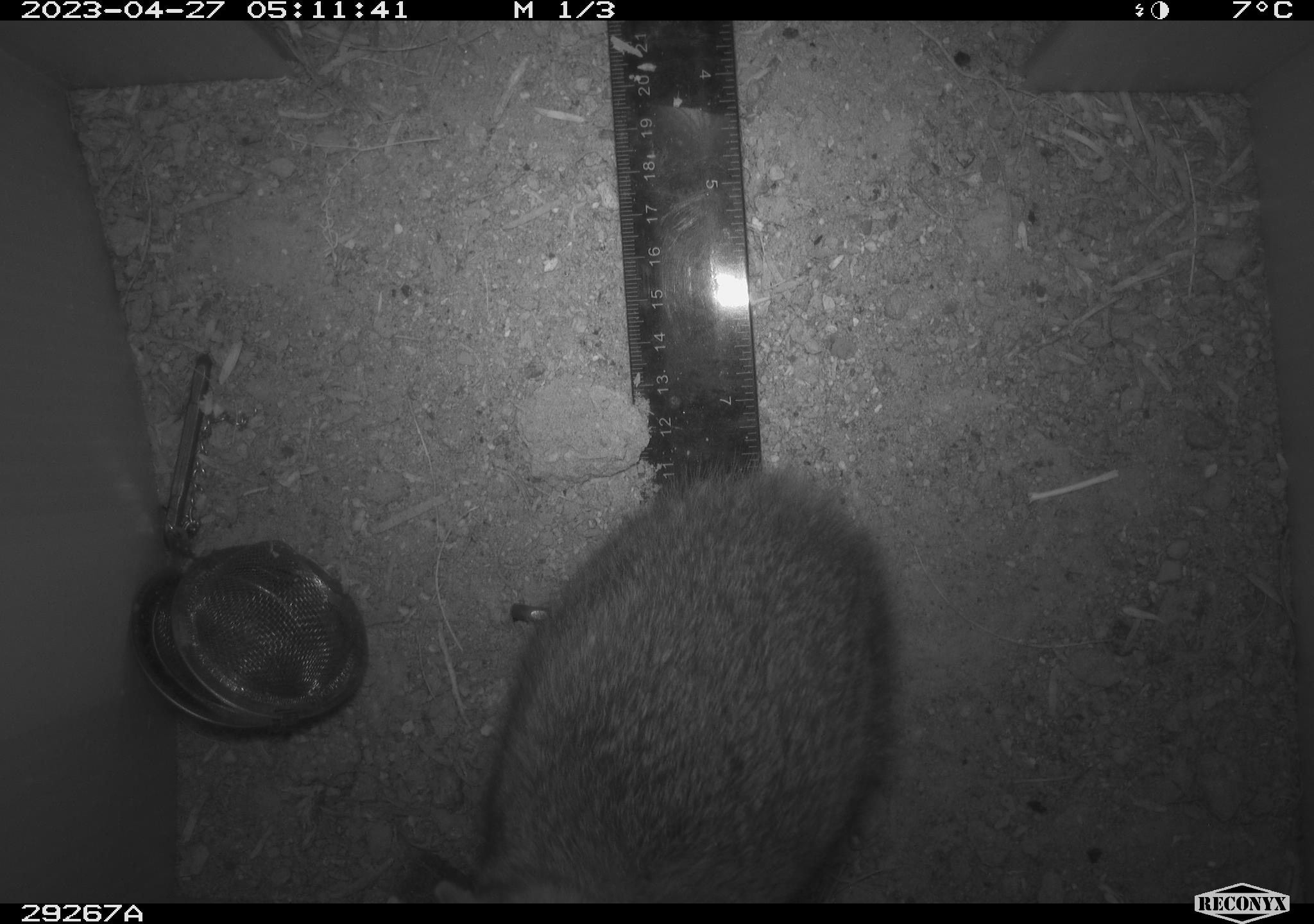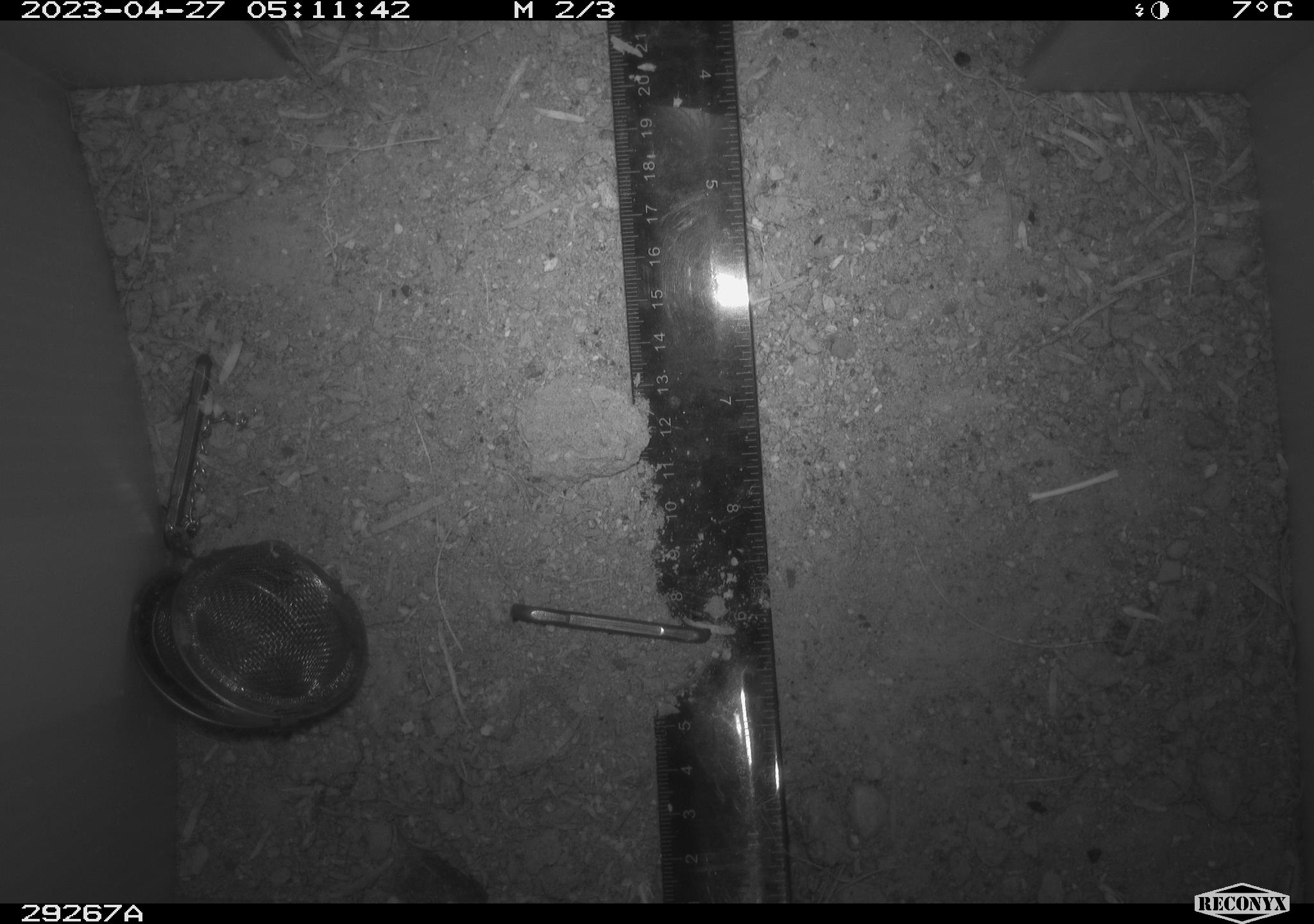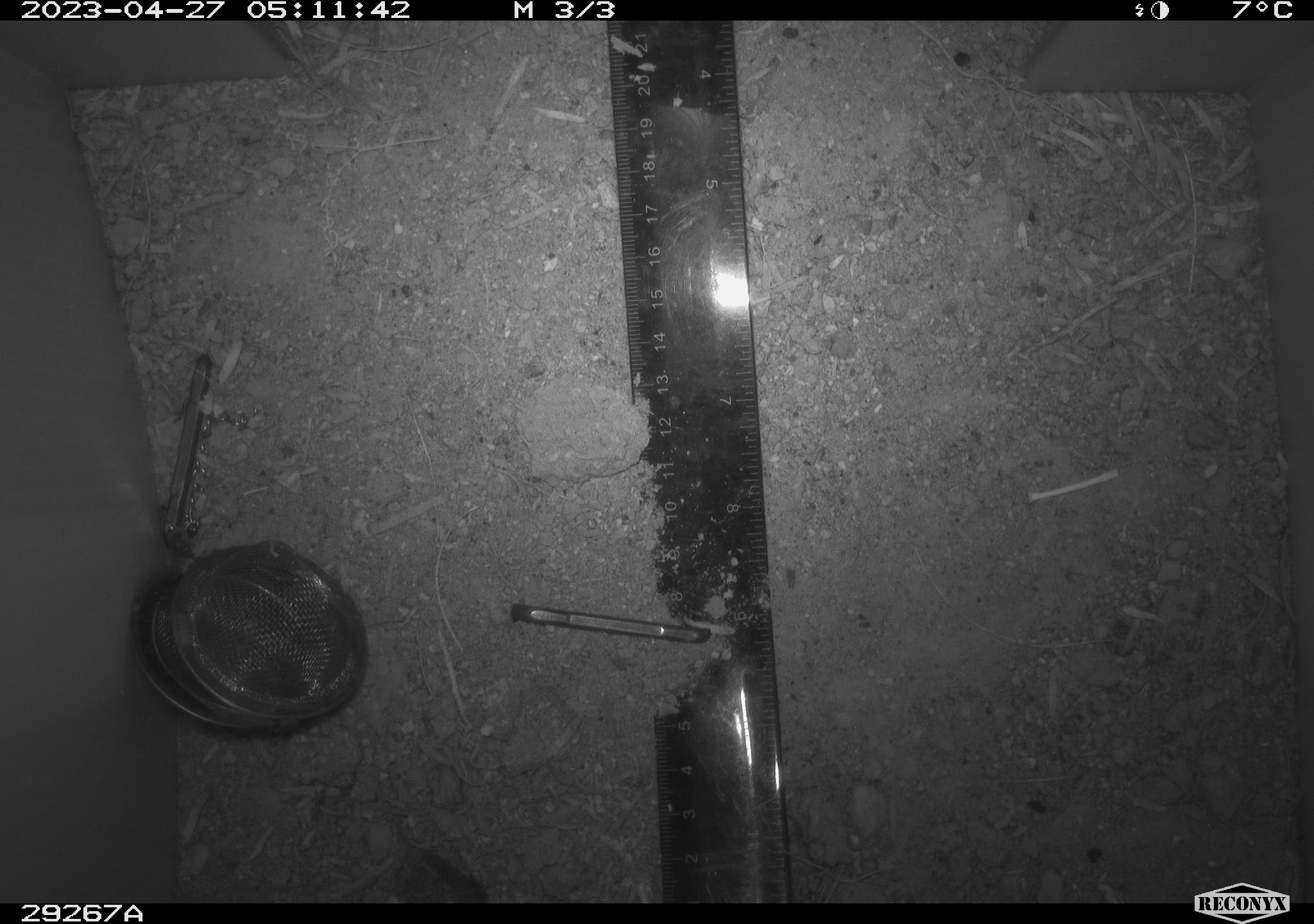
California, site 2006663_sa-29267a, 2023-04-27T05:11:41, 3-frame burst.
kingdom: Animalia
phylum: Chordata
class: Mammalia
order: Lagomorpha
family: Leporidae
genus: Sylvilagus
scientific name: Sylvilagus audubonii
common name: desert cottontail